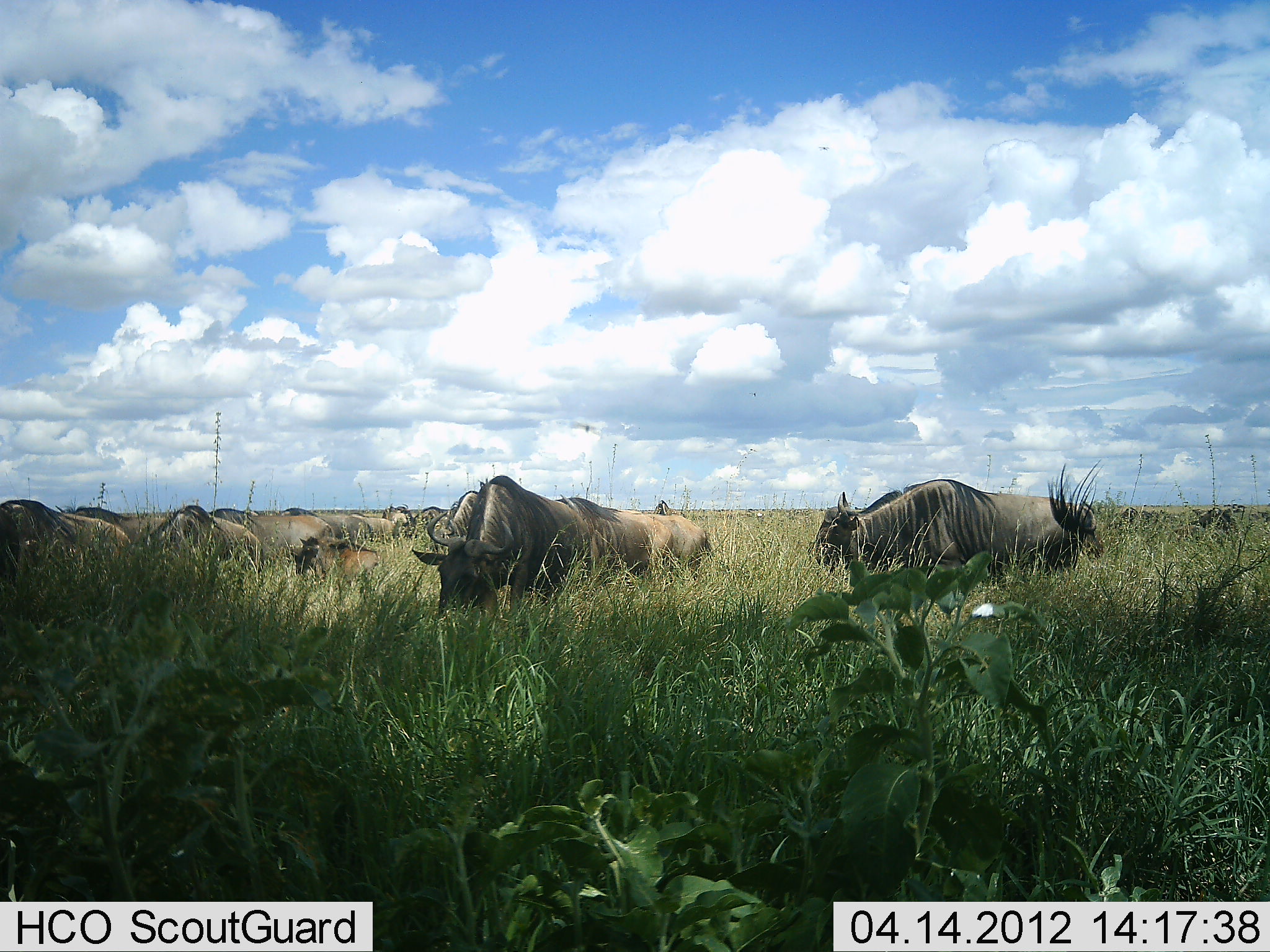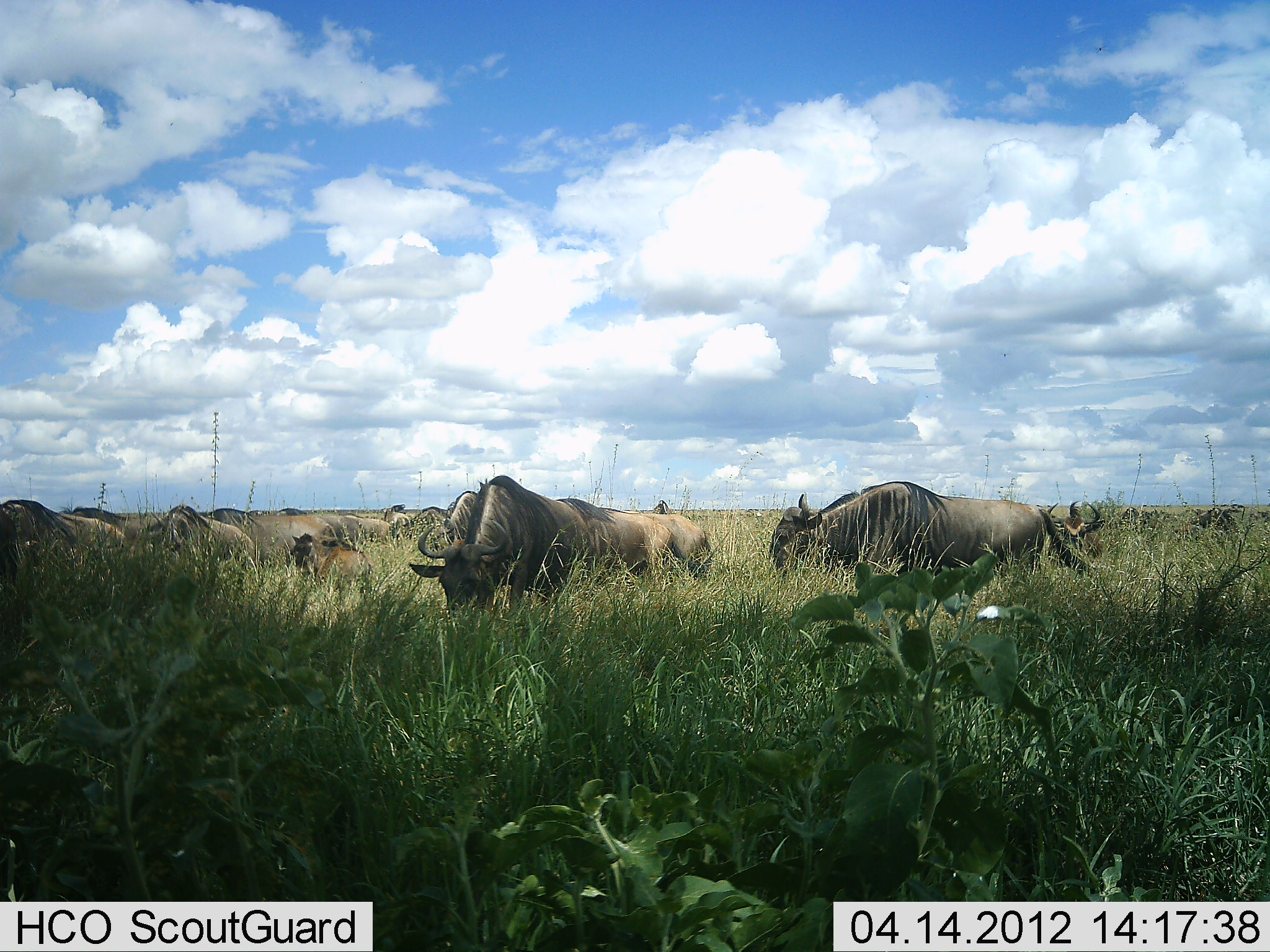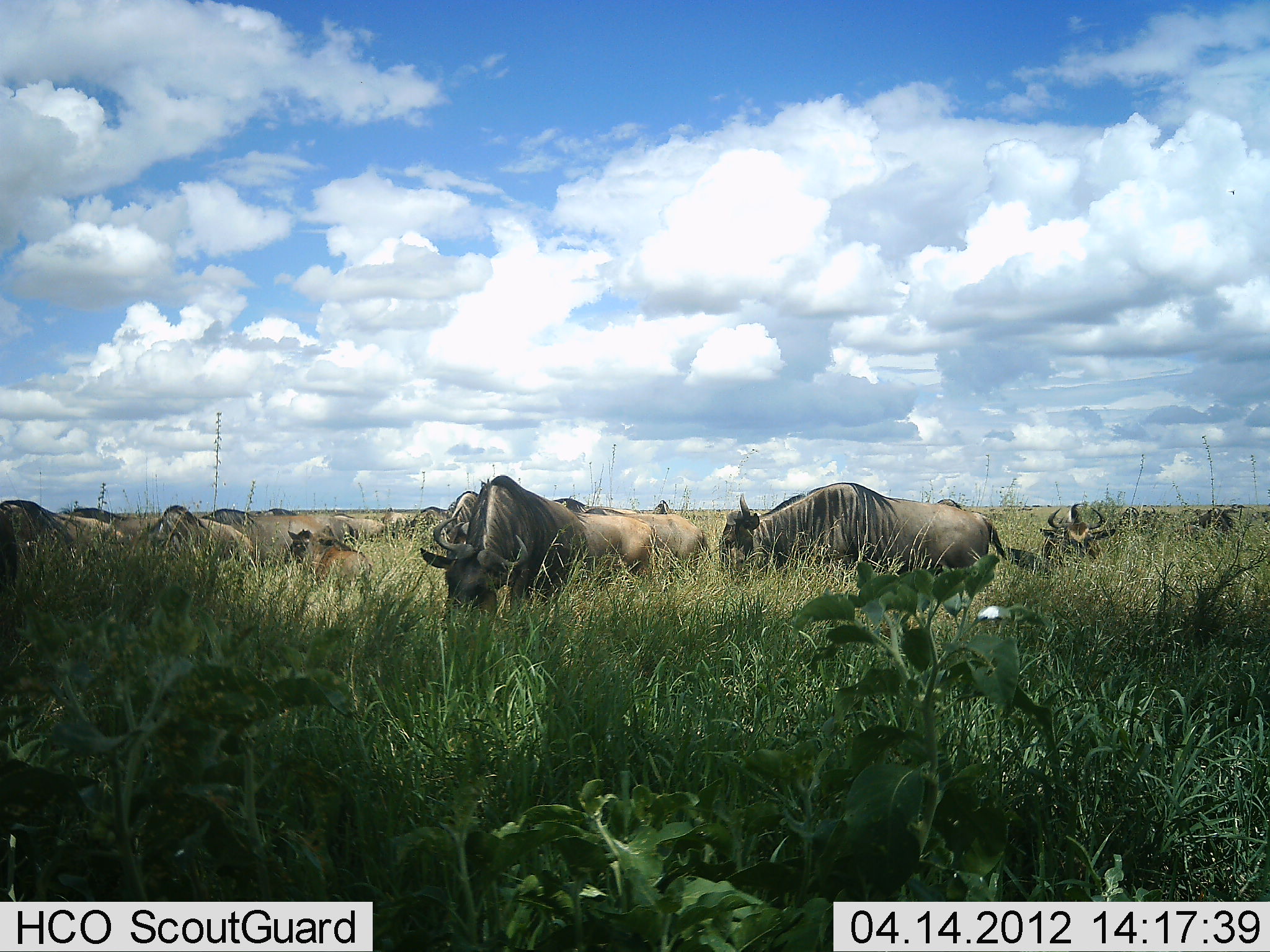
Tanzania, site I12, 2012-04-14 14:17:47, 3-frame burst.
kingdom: Animalia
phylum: Chordata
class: Mammalia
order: Artiodactyla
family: Bovidae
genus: Connochaetes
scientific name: Connochaetes taurinus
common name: blue wildebeest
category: wildebeest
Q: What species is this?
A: Wildebeest (blue wildebeest) (Connochaetes taurinus).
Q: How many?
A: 11-50.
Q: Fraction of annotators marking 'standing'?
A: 45%.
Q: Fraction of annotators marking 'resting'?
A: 5%.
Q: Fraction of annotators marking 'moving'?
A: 45%.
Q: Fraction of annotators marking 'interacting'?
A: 0%.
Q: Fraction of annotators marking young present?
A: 35%.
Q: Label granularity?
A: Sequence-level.